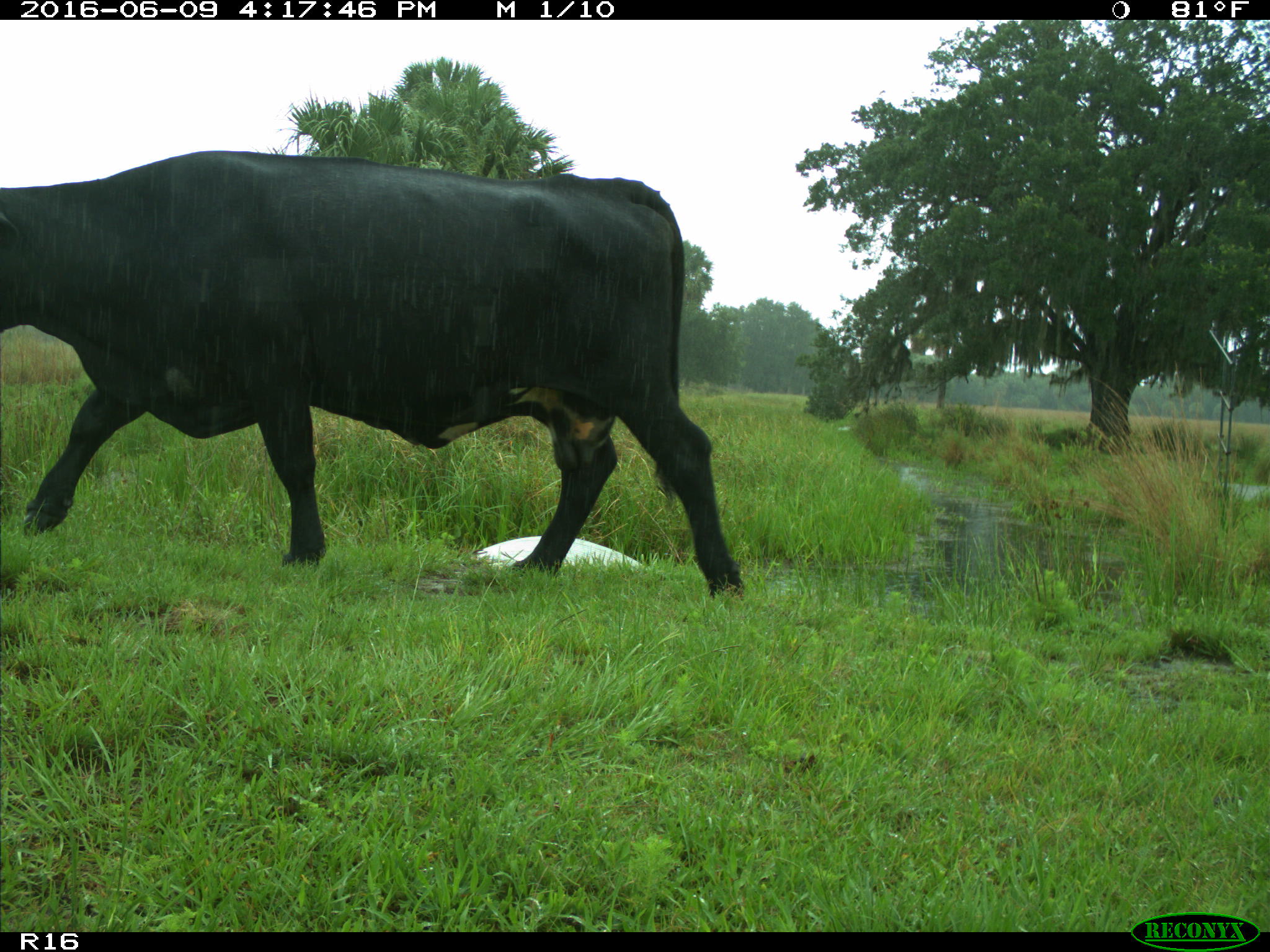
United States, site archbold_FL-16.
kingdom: Animalia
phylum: Chordata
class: Mammalia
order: Artiodactyla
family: Bovidae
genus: Bos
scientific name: Bos taurus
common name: domestic cow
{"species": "Bos taurus (domestic cow)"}